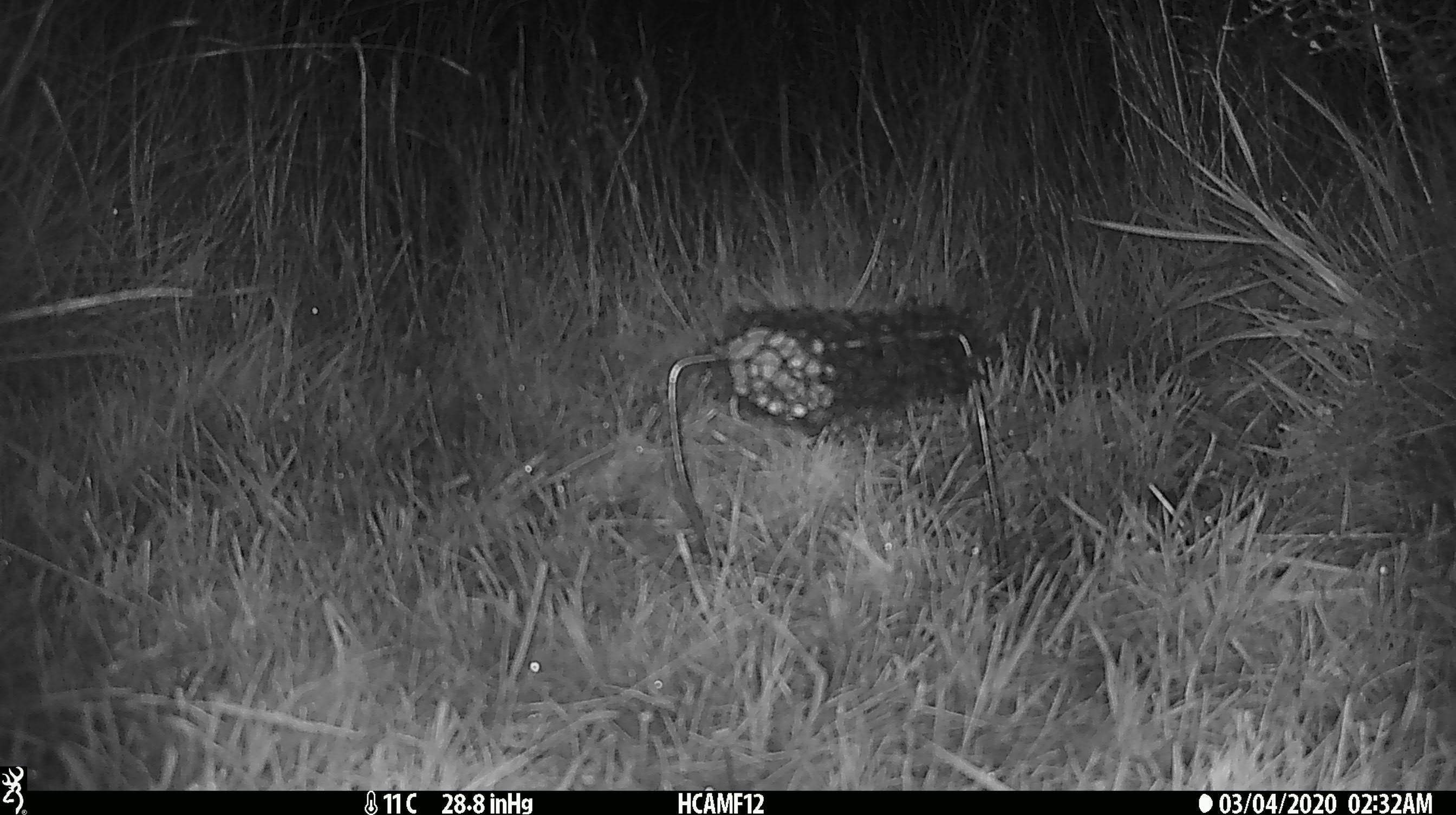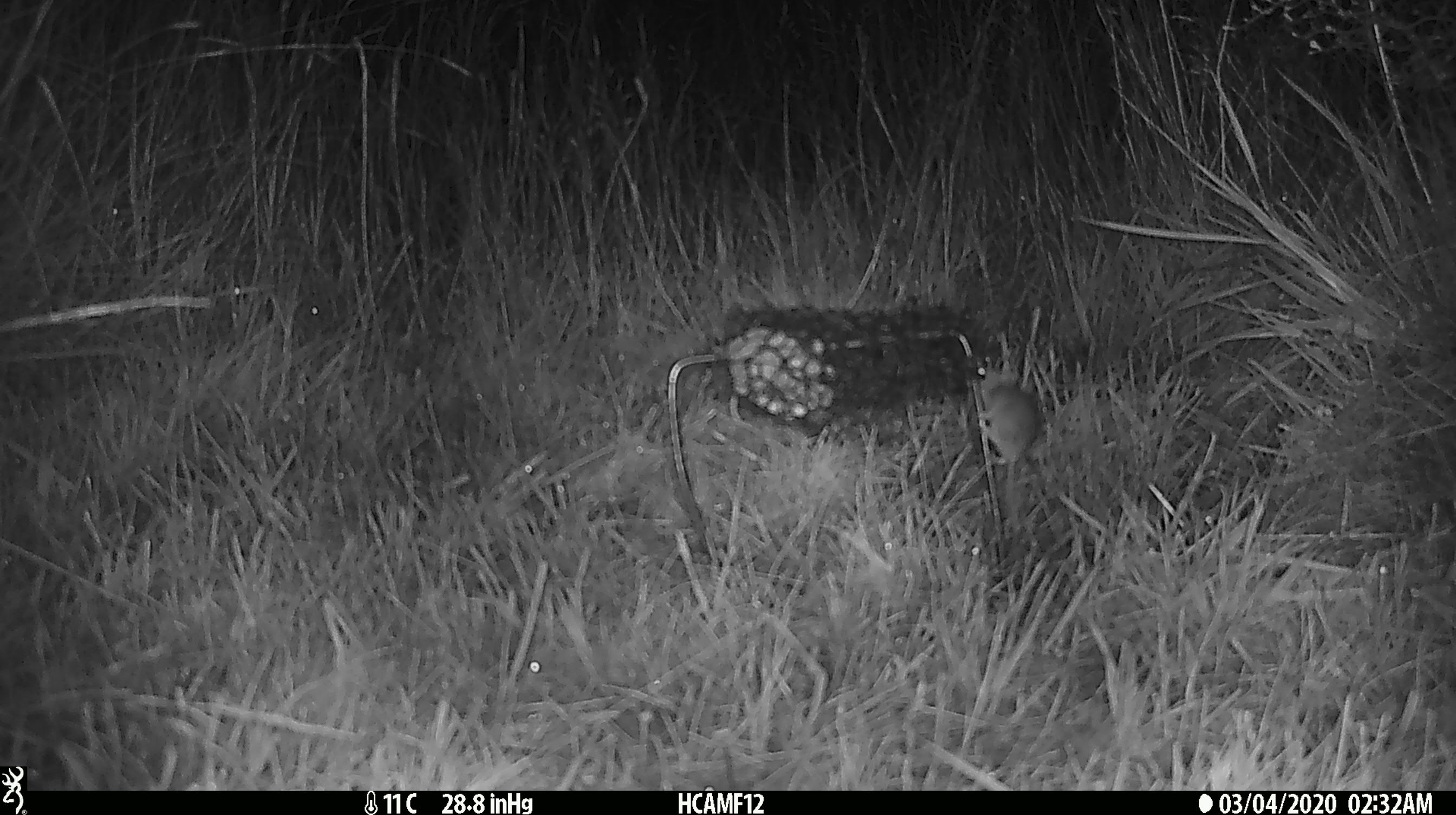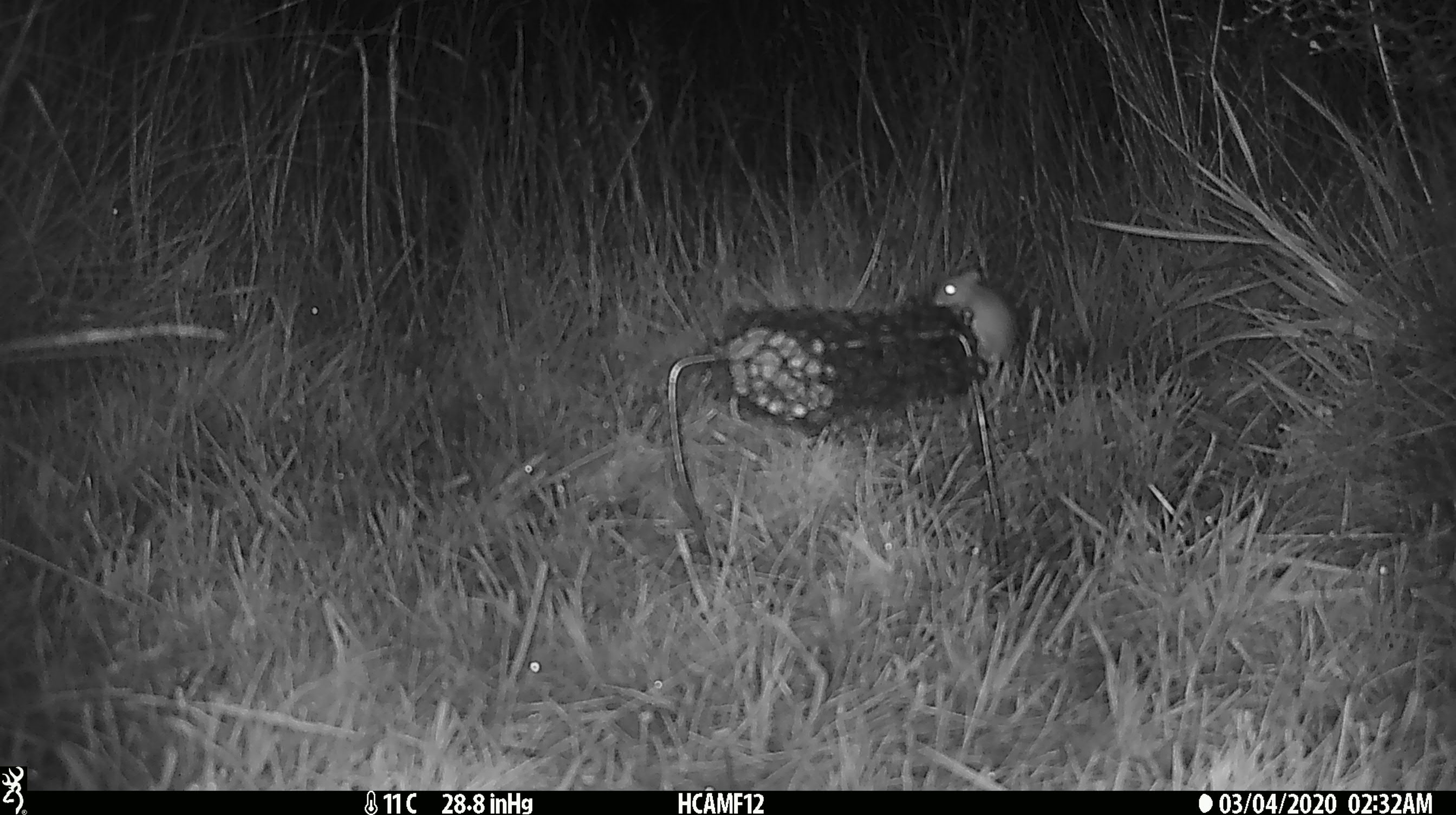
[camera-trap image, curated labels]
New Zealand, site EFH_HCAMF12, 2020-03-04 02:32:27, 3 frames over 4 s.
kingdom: Animalia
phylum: Chordata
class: Mammalia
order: Rodentia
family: Muridae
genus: Mus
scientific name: Mus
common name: mouse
Mouse (Mus).